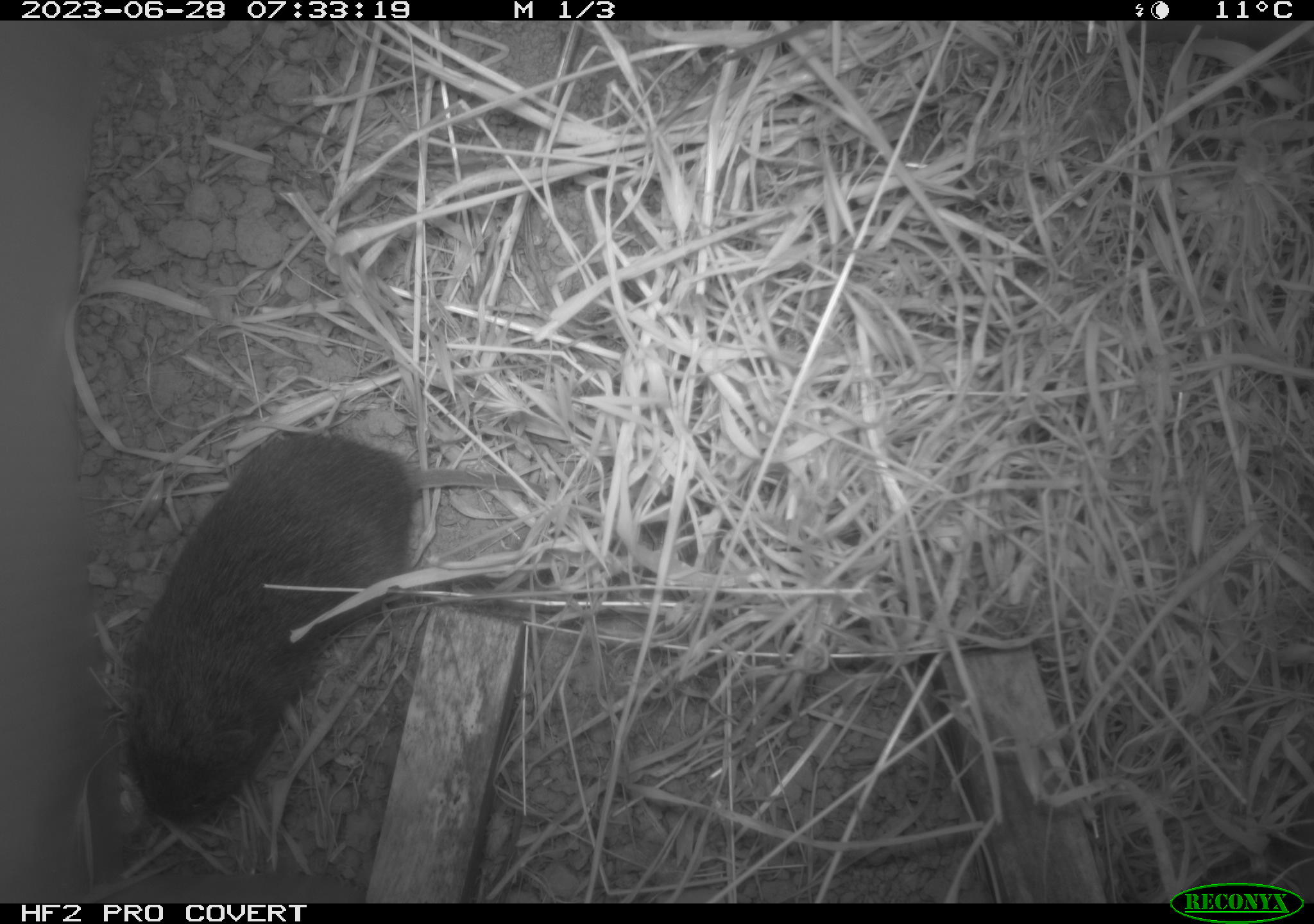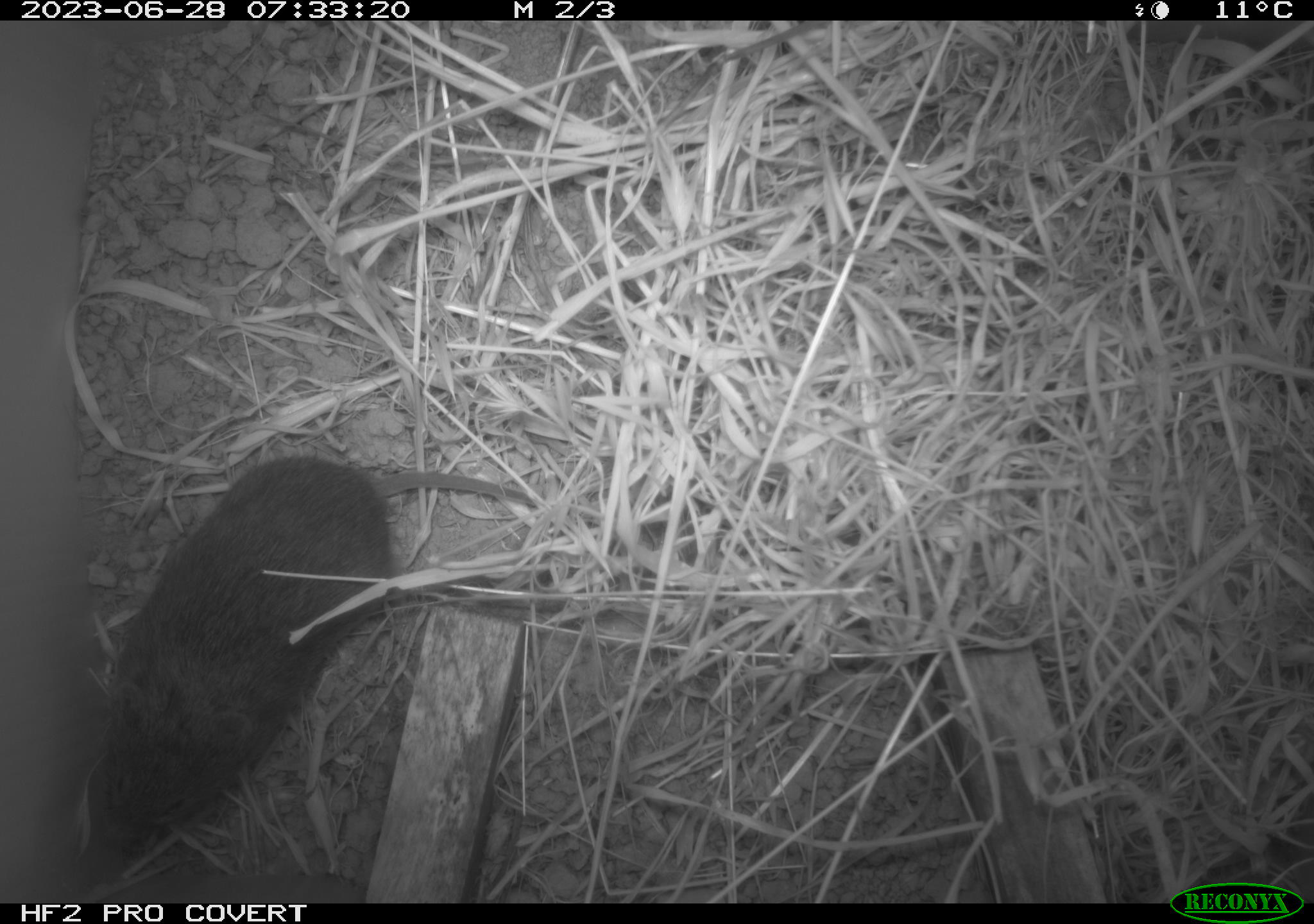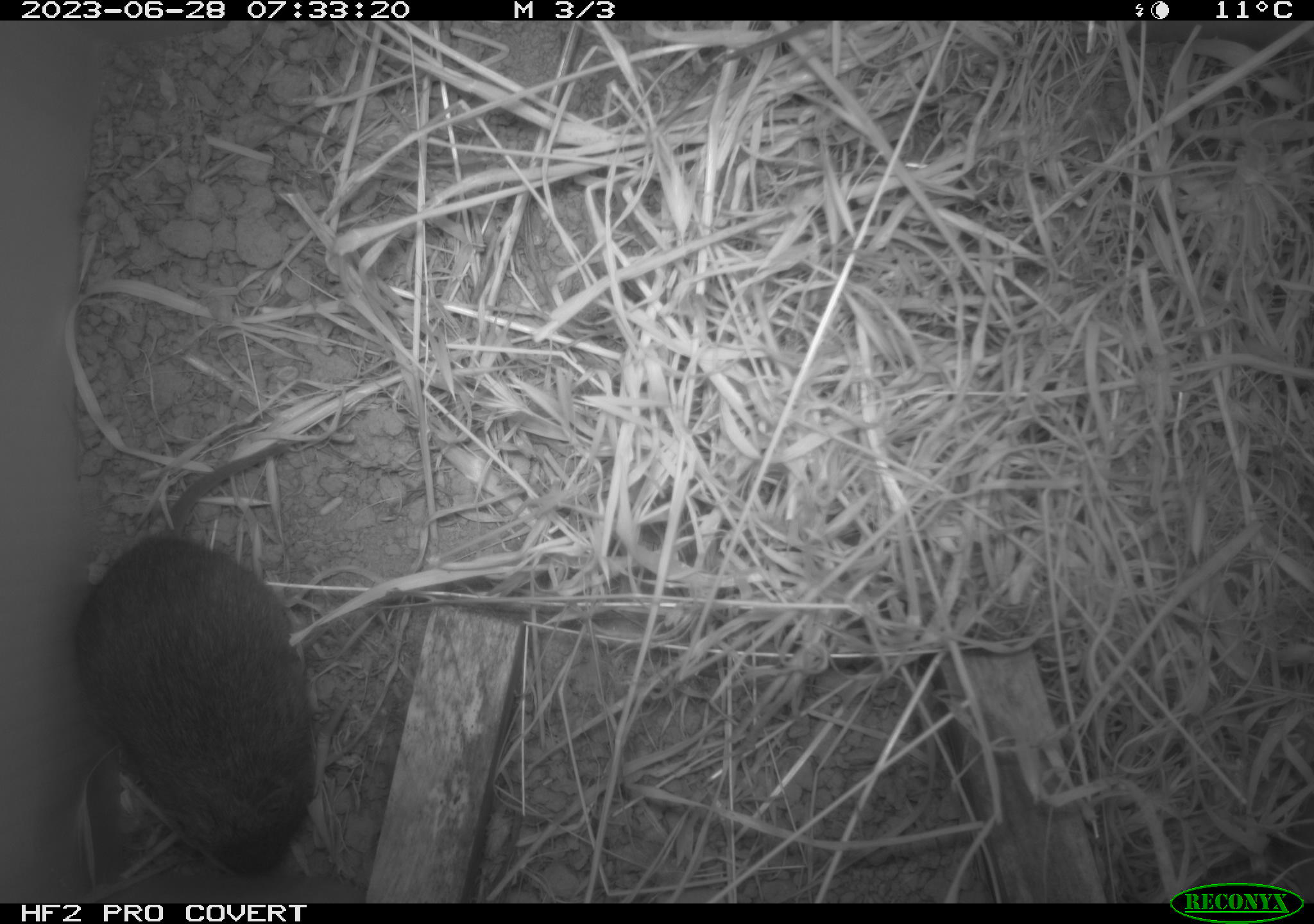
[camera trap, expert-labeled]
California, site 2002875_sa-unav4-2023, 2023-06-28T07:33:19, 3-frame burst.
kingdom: Animalia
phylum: Chordata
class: Mammalia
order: Rodentia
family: Cricetidae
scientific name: Arvicolinae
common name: voles, lemmings, and muskrats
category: arvicolinae subfamily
Arvicolinae subfamily (voles, lemmings, and muskrats) (Arvicolinae).